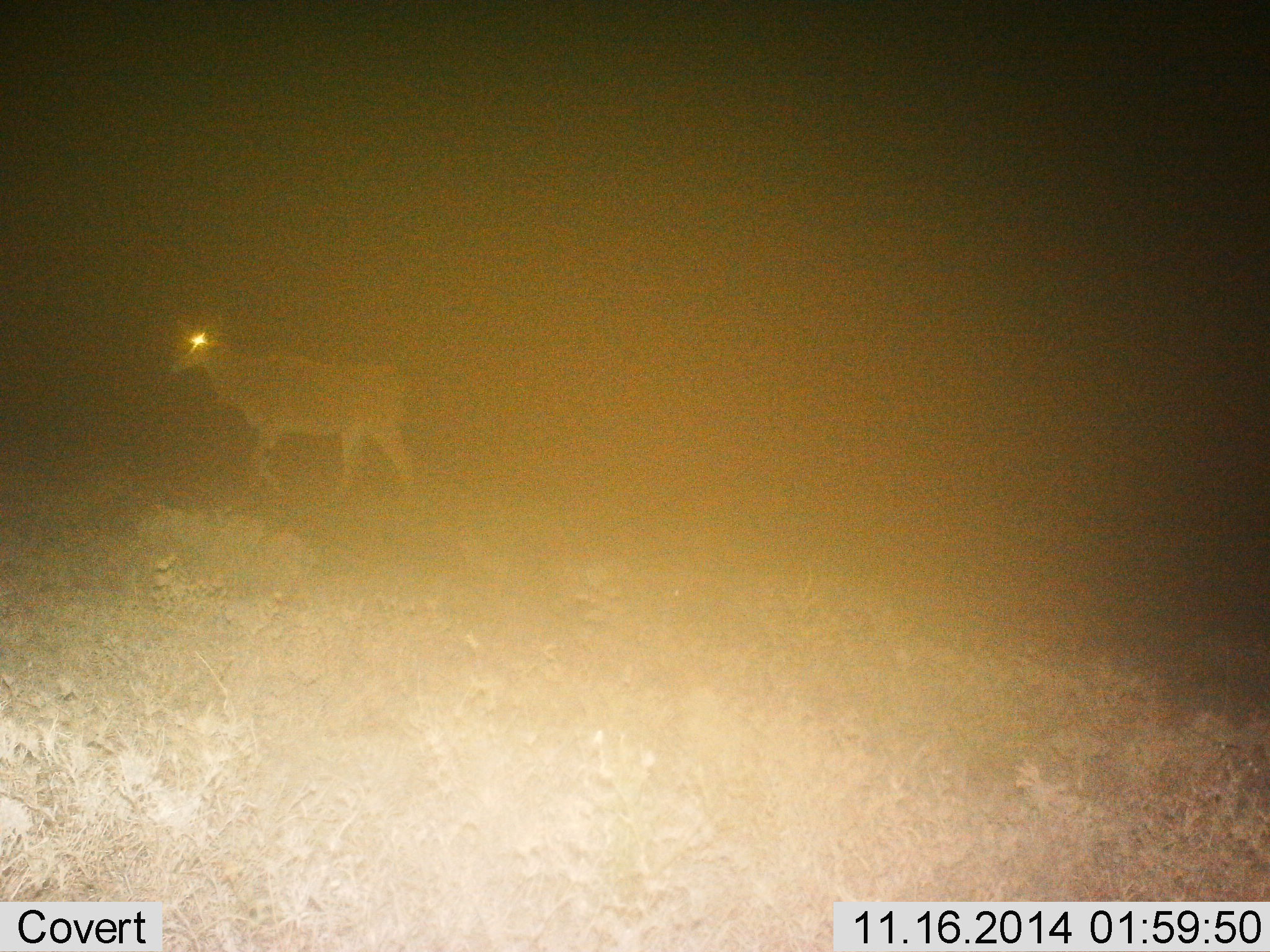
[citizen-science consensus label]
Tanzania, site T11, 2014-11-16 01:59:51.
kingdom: Animalia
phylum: Chordata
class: Mammalia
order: Artiodactyla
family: Bovidae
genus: Tragelaphus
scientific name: Tragelaphus oryx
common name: eland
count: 1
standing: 10%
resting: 0%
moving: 90%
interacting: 0%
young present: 0%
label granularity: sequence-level